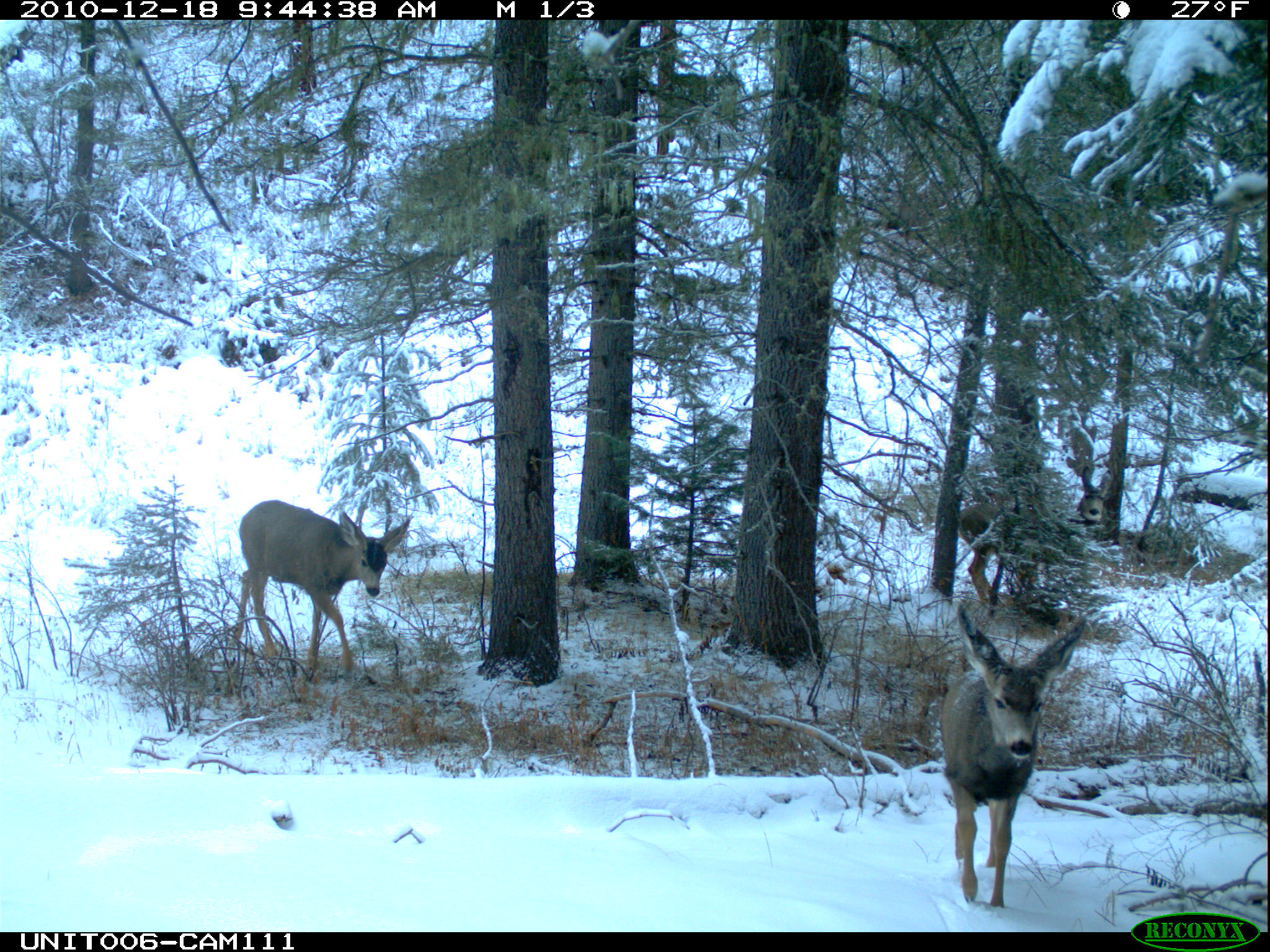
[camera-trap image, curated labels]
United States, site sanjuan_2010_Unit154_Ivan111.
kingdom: Animalia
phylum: Chordata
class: Mammalia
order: Artiodactyla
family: Cervidae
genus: Odocoileus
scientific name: Odocoileus hemionus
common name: mule deer